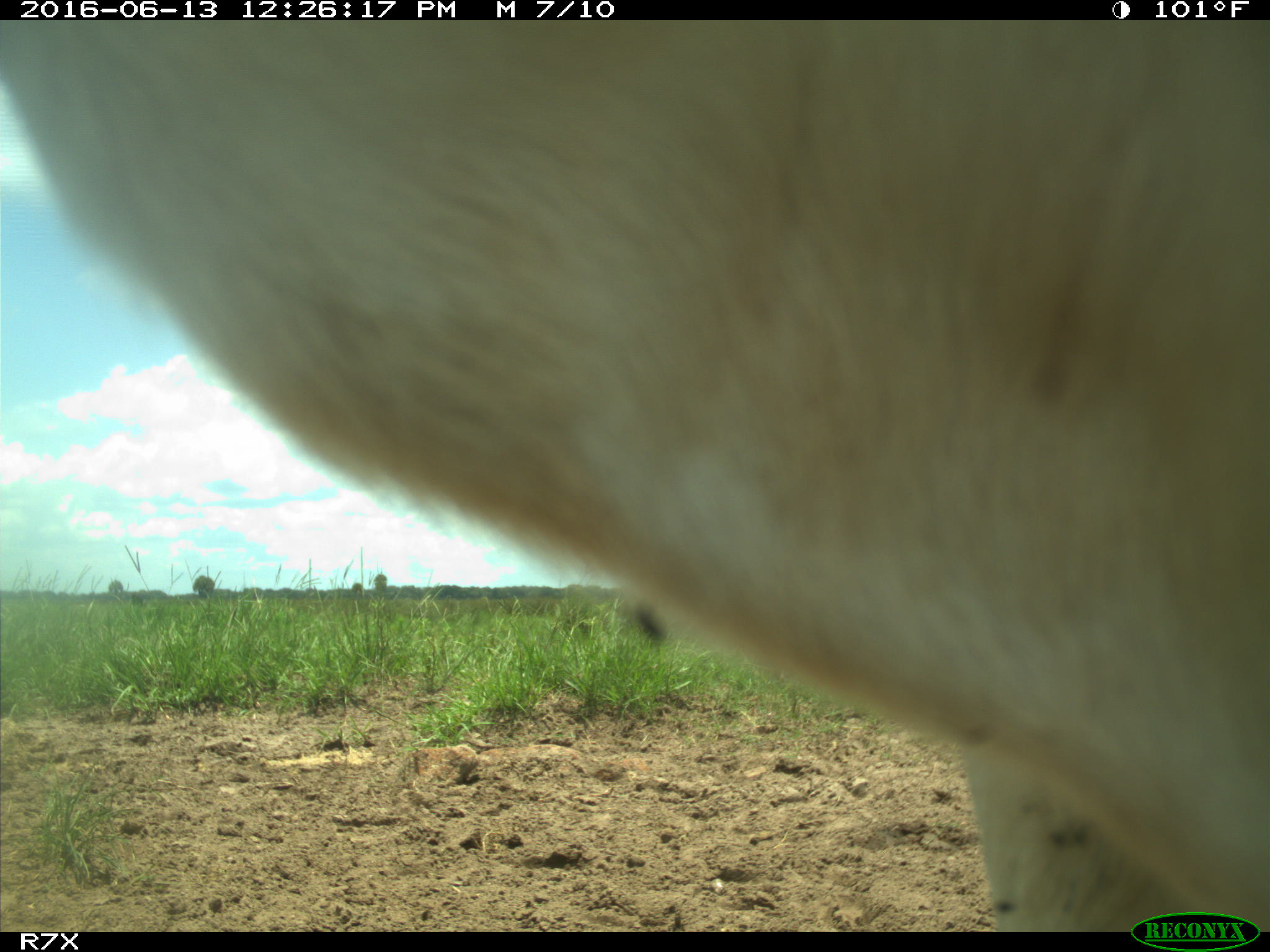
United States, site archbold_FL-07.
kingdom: Animalia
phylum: Chordata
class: Mammalia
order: Artiodactyla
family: Bovidae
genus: Bos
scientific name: Bos taurus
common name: domestic cow